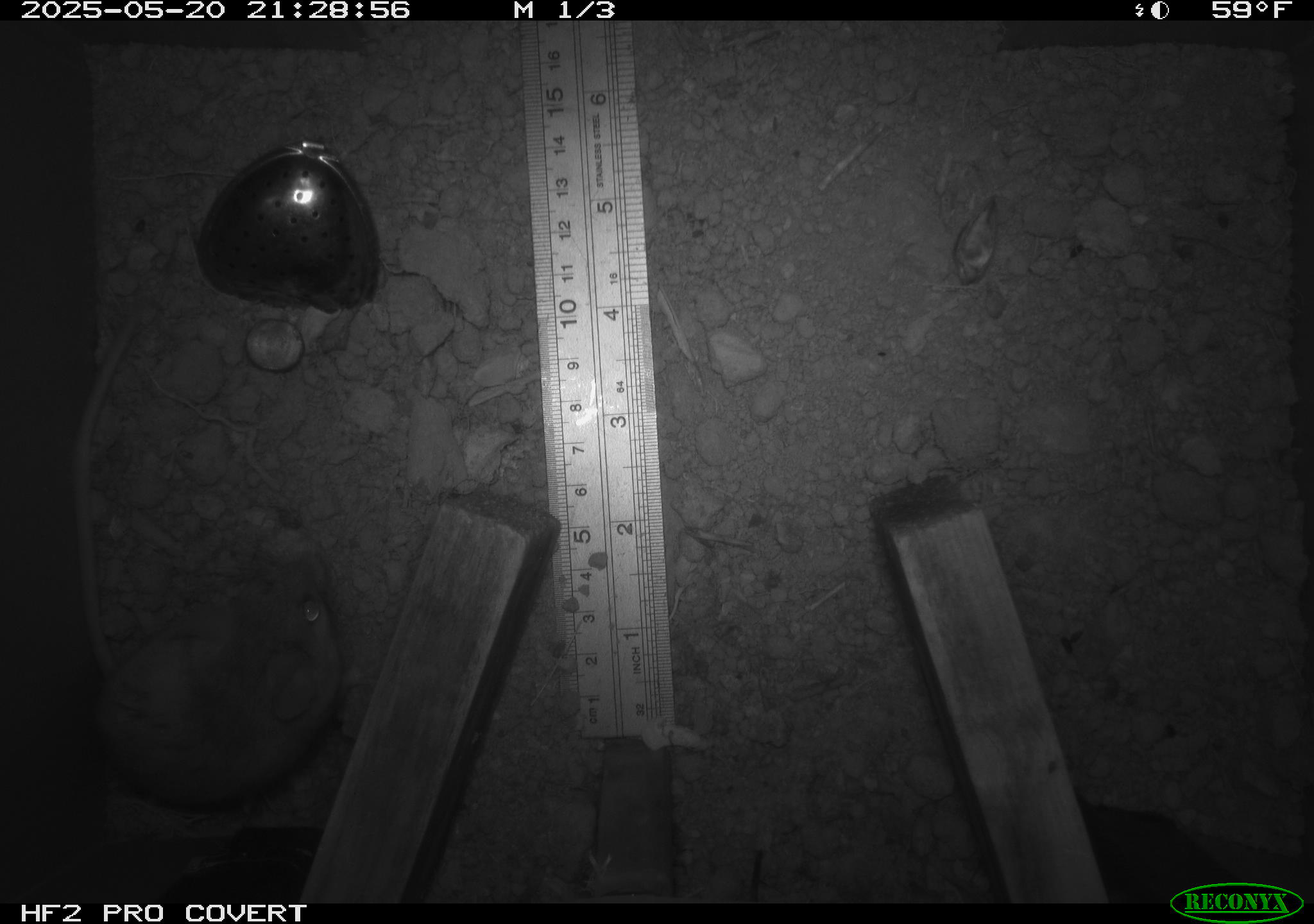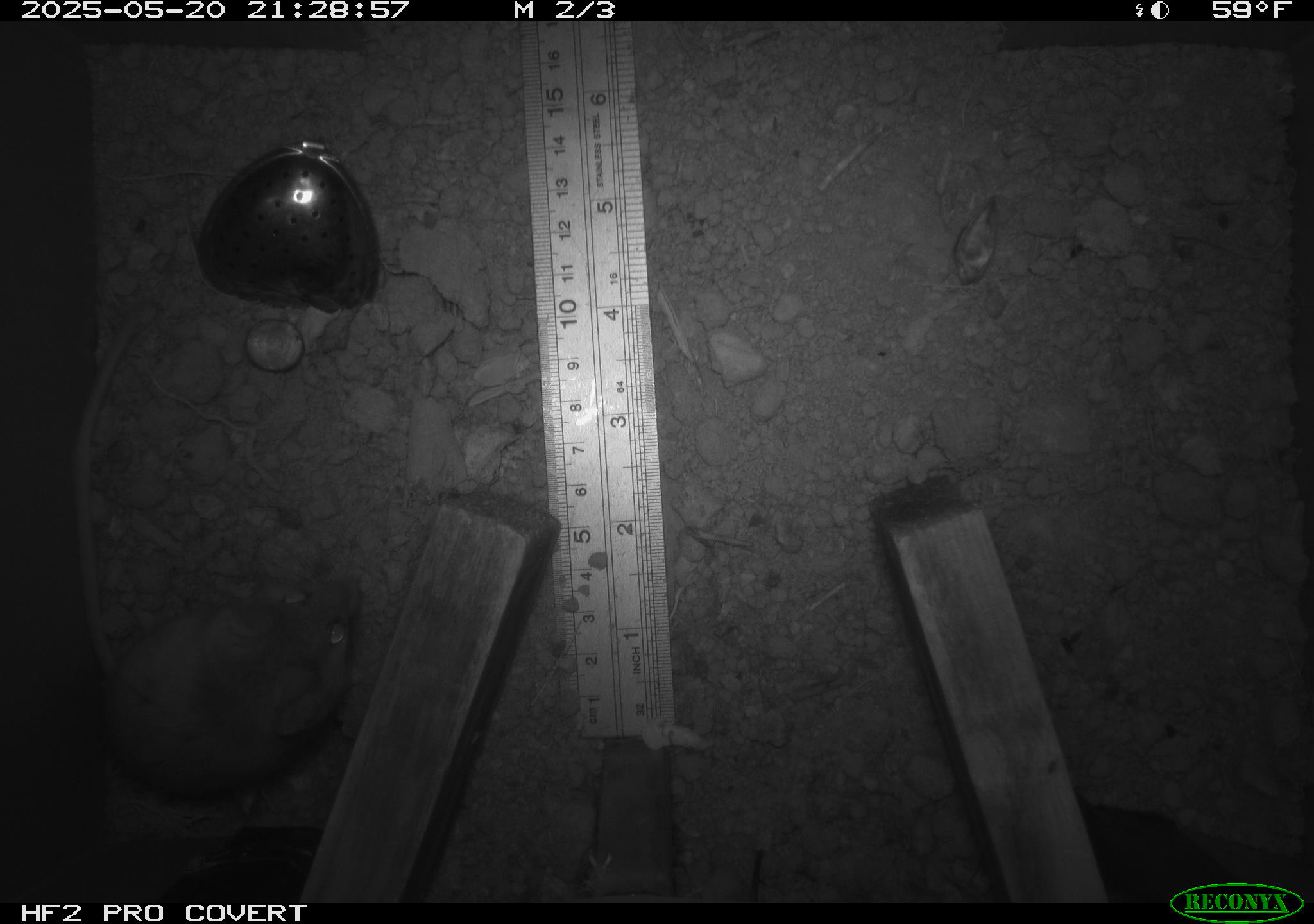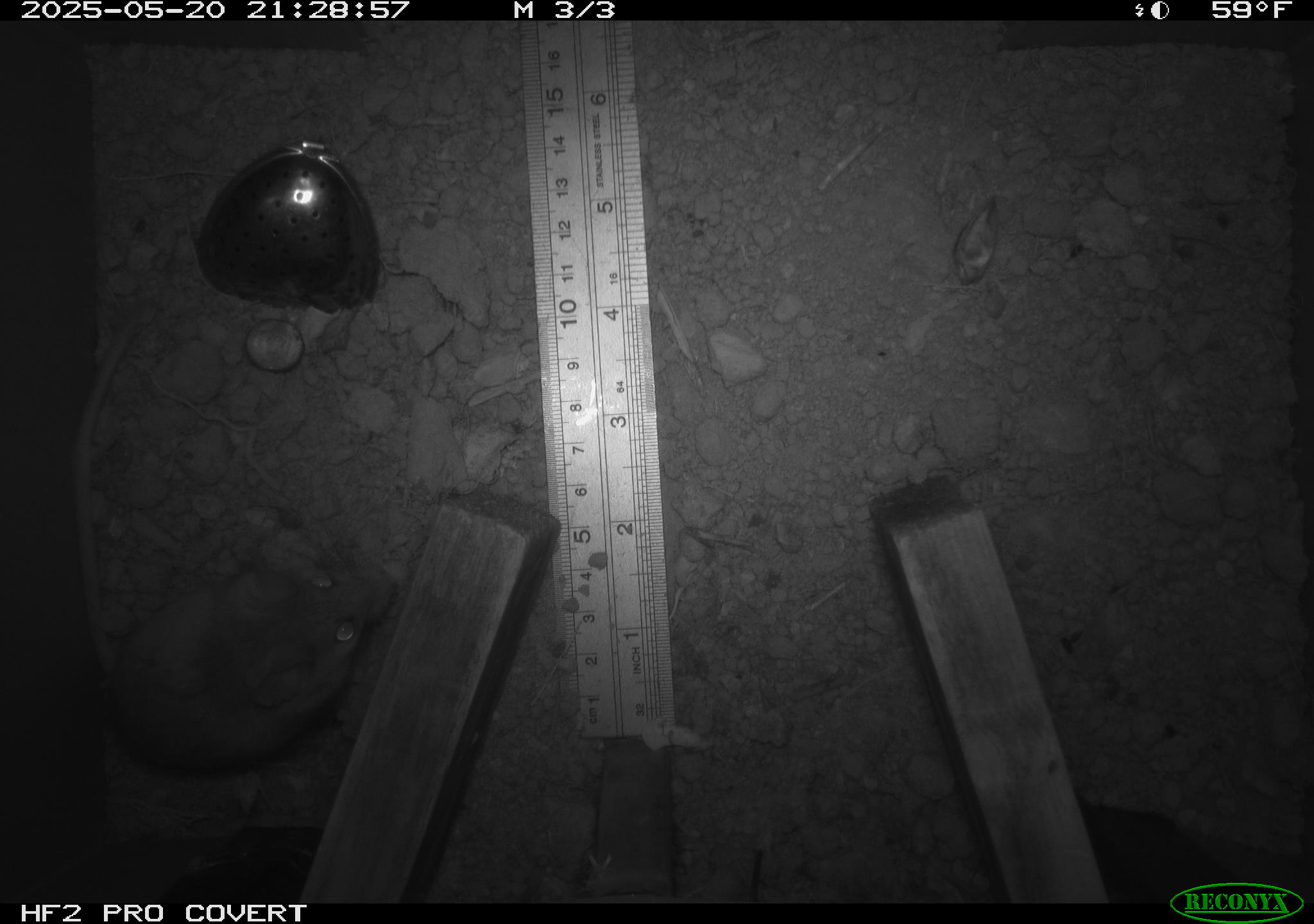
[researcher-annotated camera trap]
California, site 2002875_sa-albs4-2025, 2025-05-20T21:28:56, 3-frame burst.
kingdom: Animalia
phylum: Chordata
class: Mammalia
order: Rodentia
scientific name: Rodentia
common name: mouse species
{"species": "mouse species (Rodentia)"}